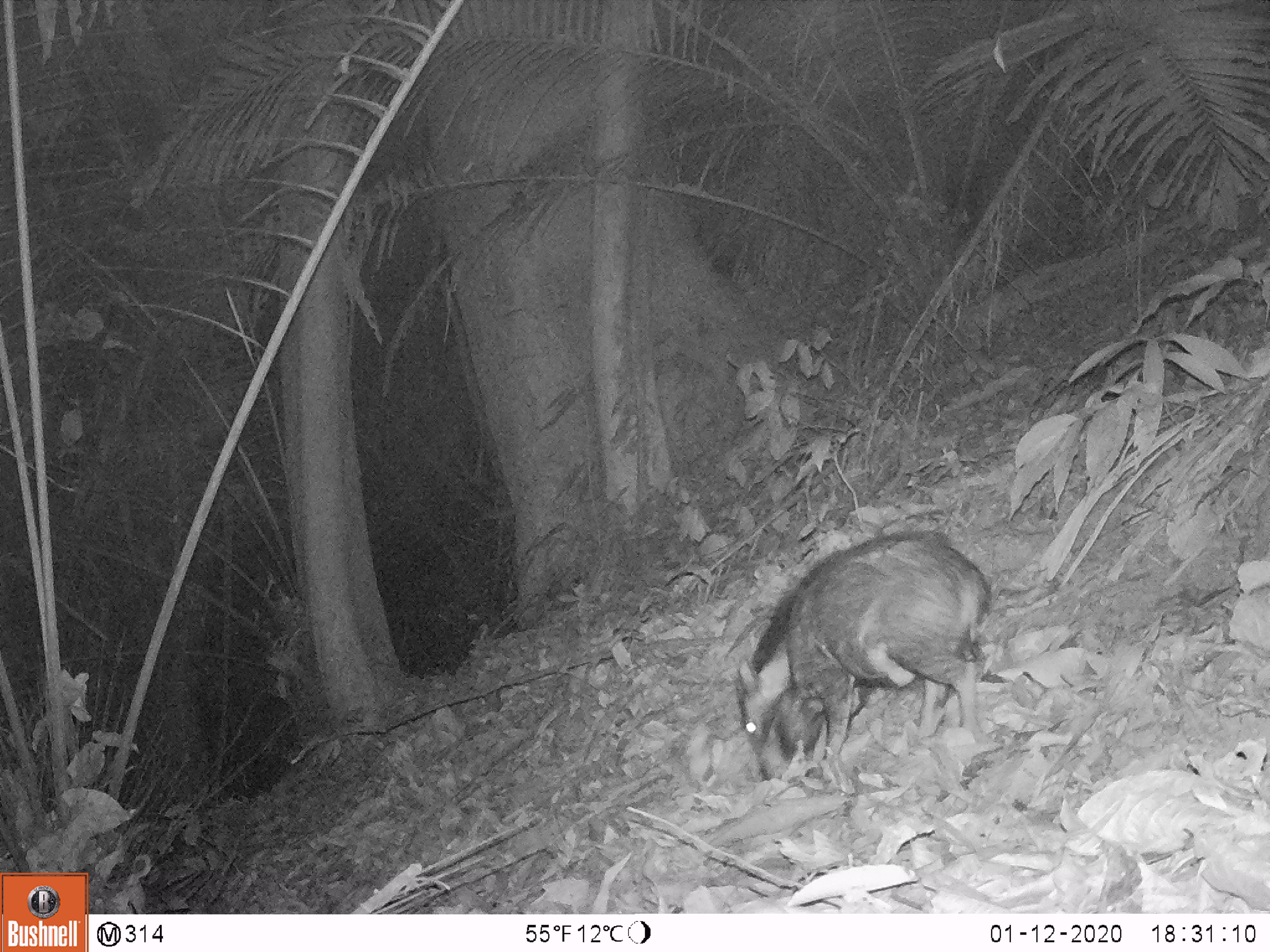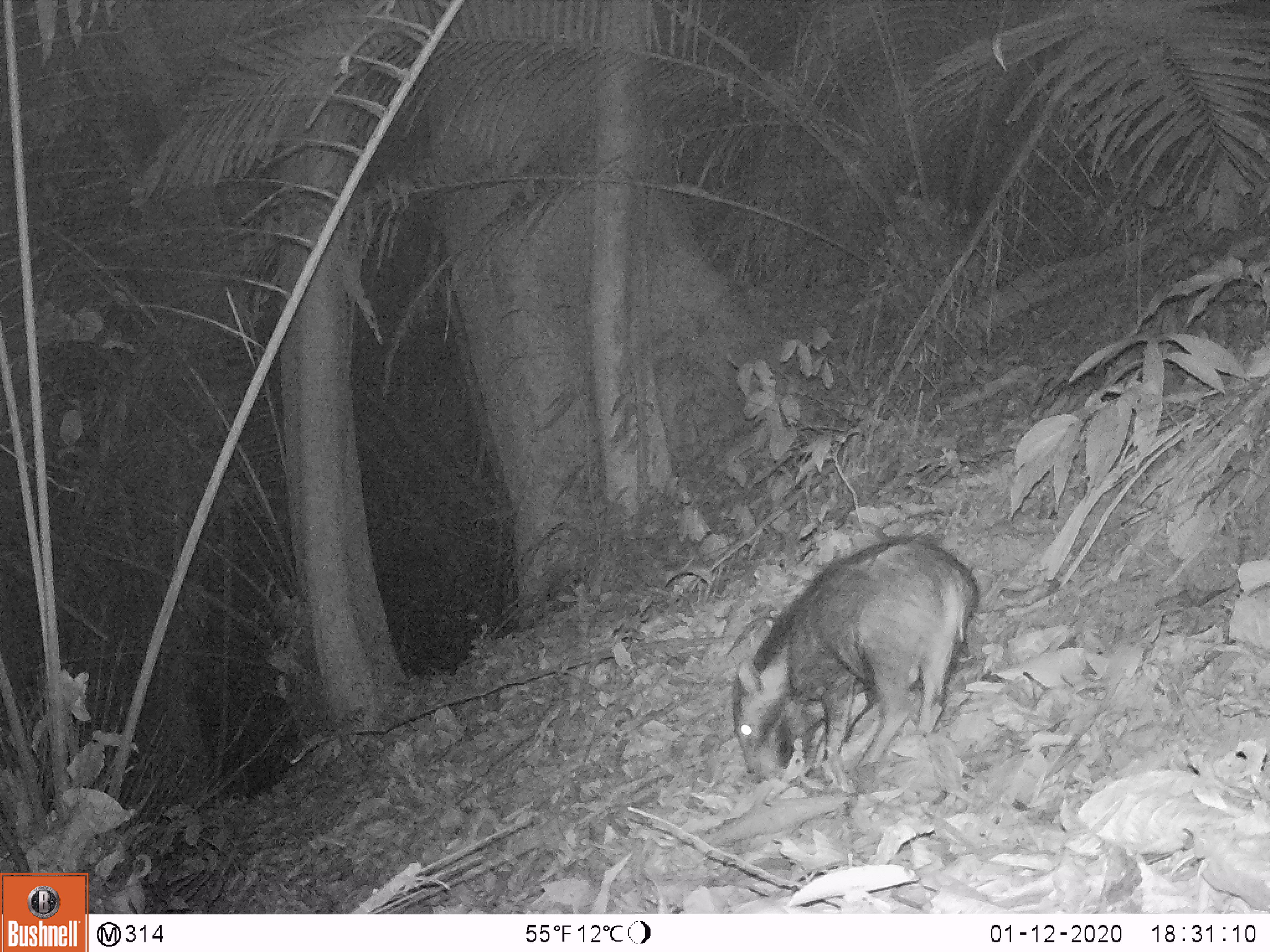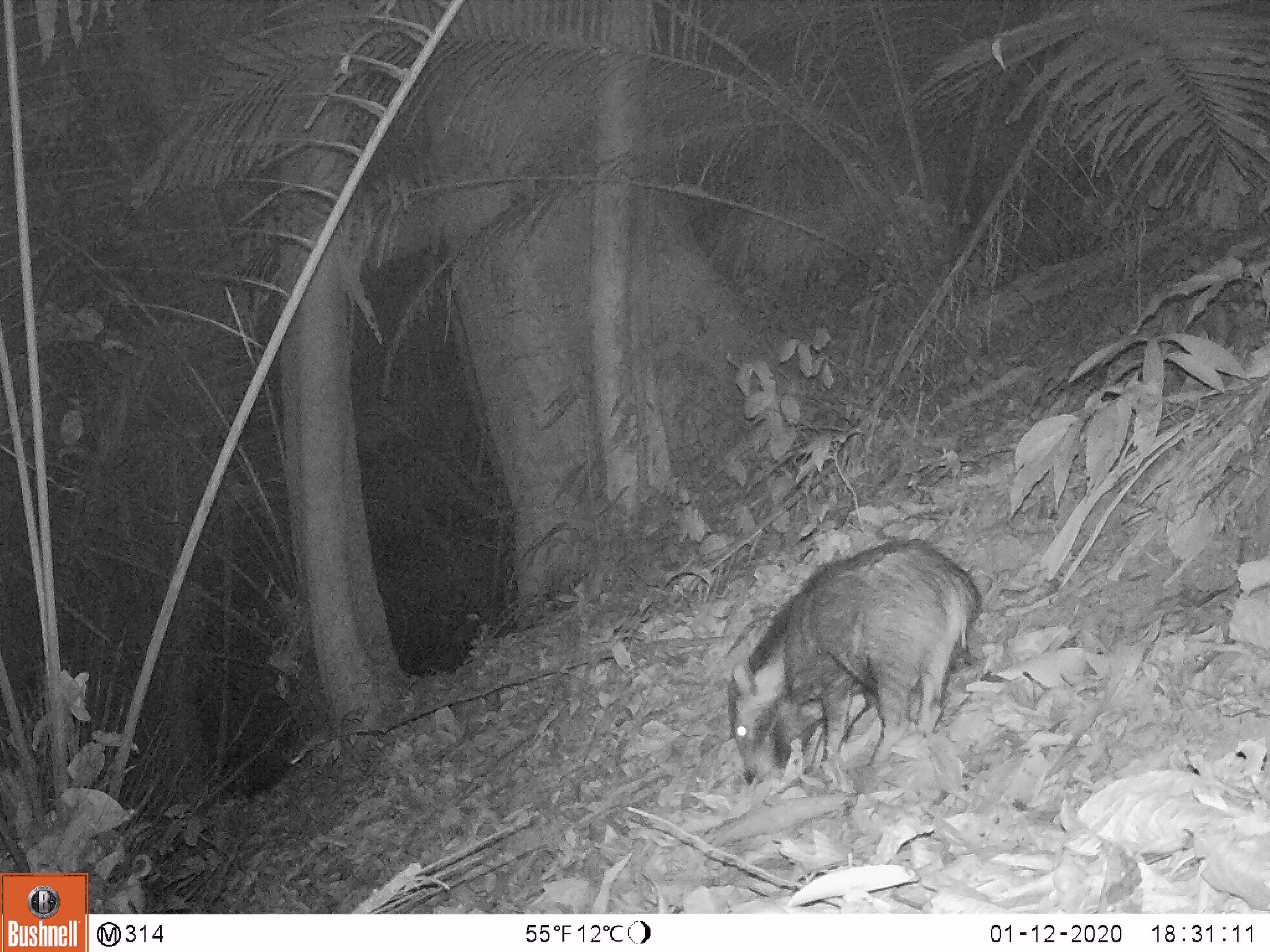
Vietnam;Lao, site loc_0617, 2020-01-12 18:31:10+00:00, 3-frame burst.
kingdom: Animalia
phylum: Chordata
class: Mammalia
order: Artiodactyla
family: Suidae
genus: Sus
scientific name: Sus scrofa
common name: eurasian wild pig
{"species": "eurasian wild pig (Sus scrofa)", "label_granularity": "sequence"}